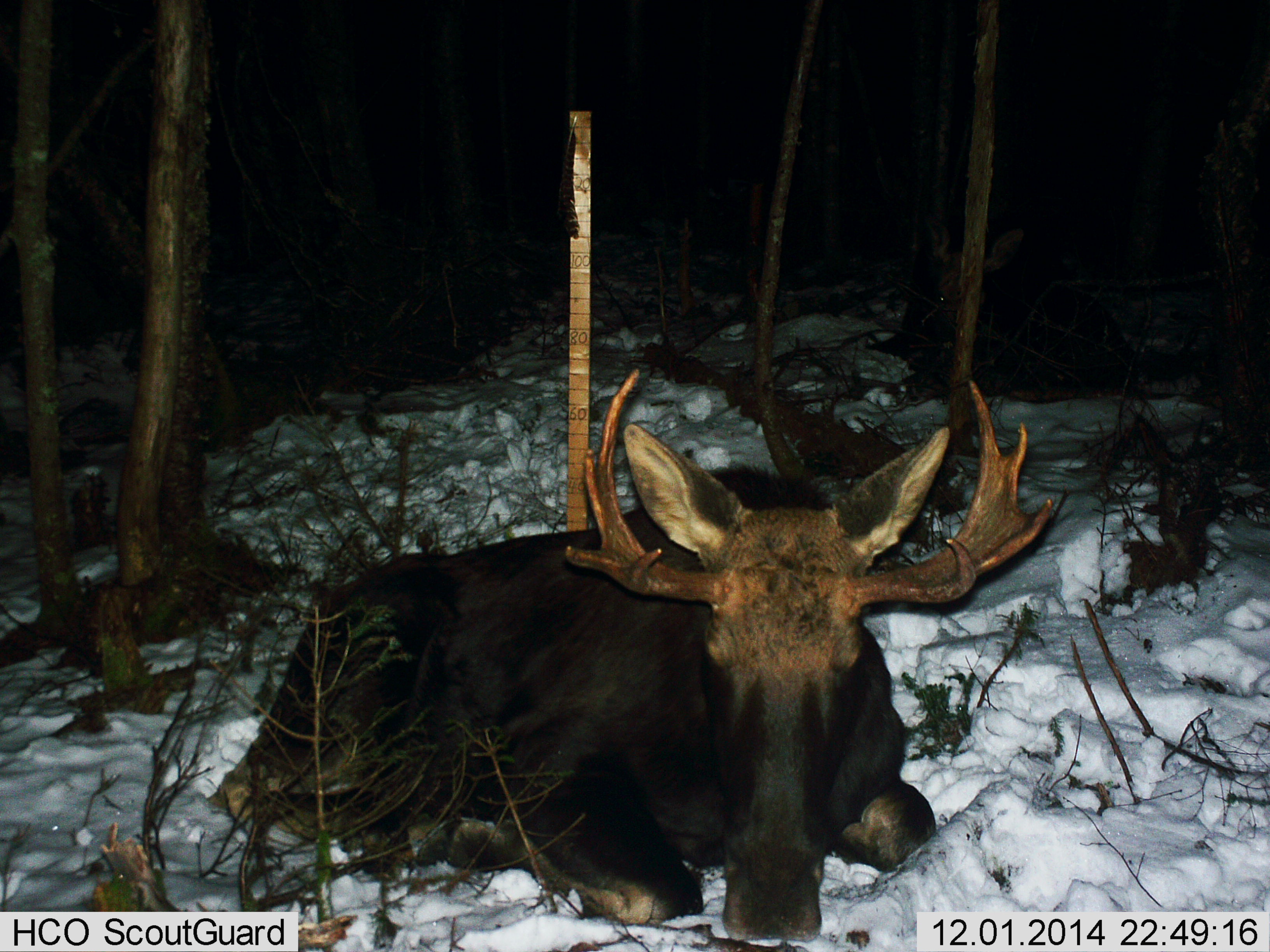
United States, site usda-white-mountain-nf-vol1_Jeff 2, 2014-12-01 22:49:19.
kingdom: Animalia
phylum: Chordata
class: Mammalia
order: Artiodactyla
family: Cervidae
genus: Alces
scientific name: Alces alces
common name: moose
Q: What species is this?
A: Moose (Alces alces).